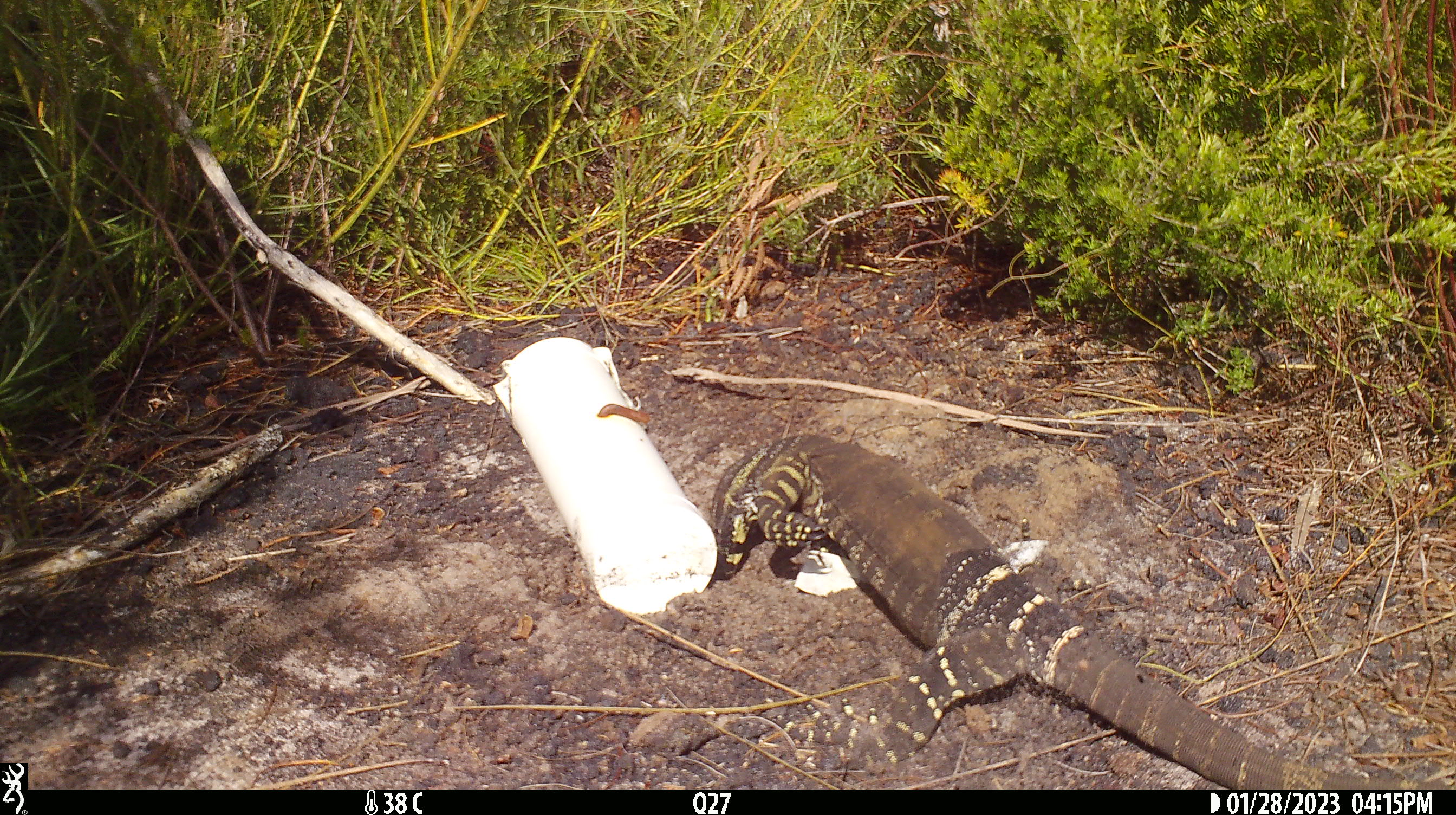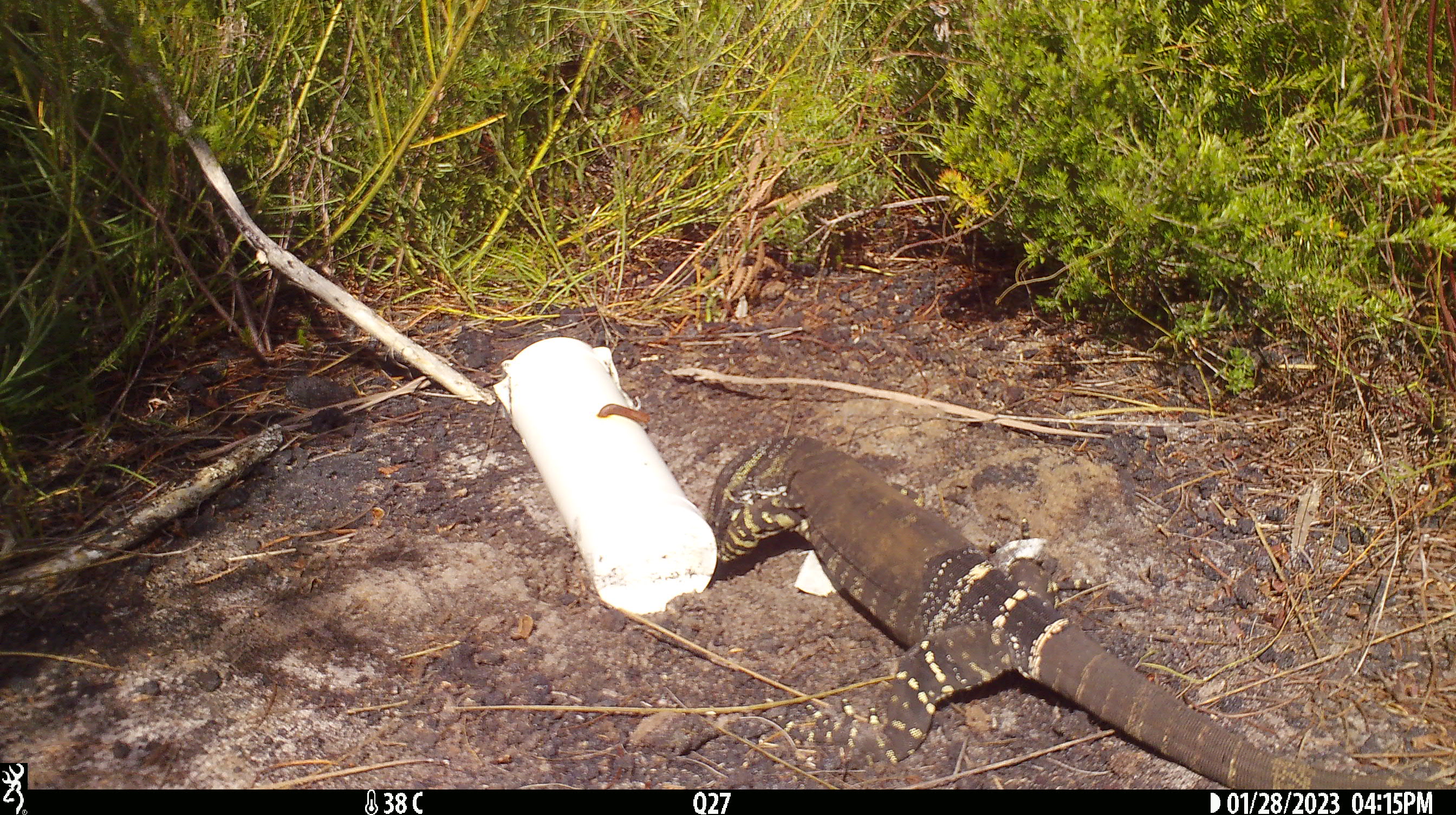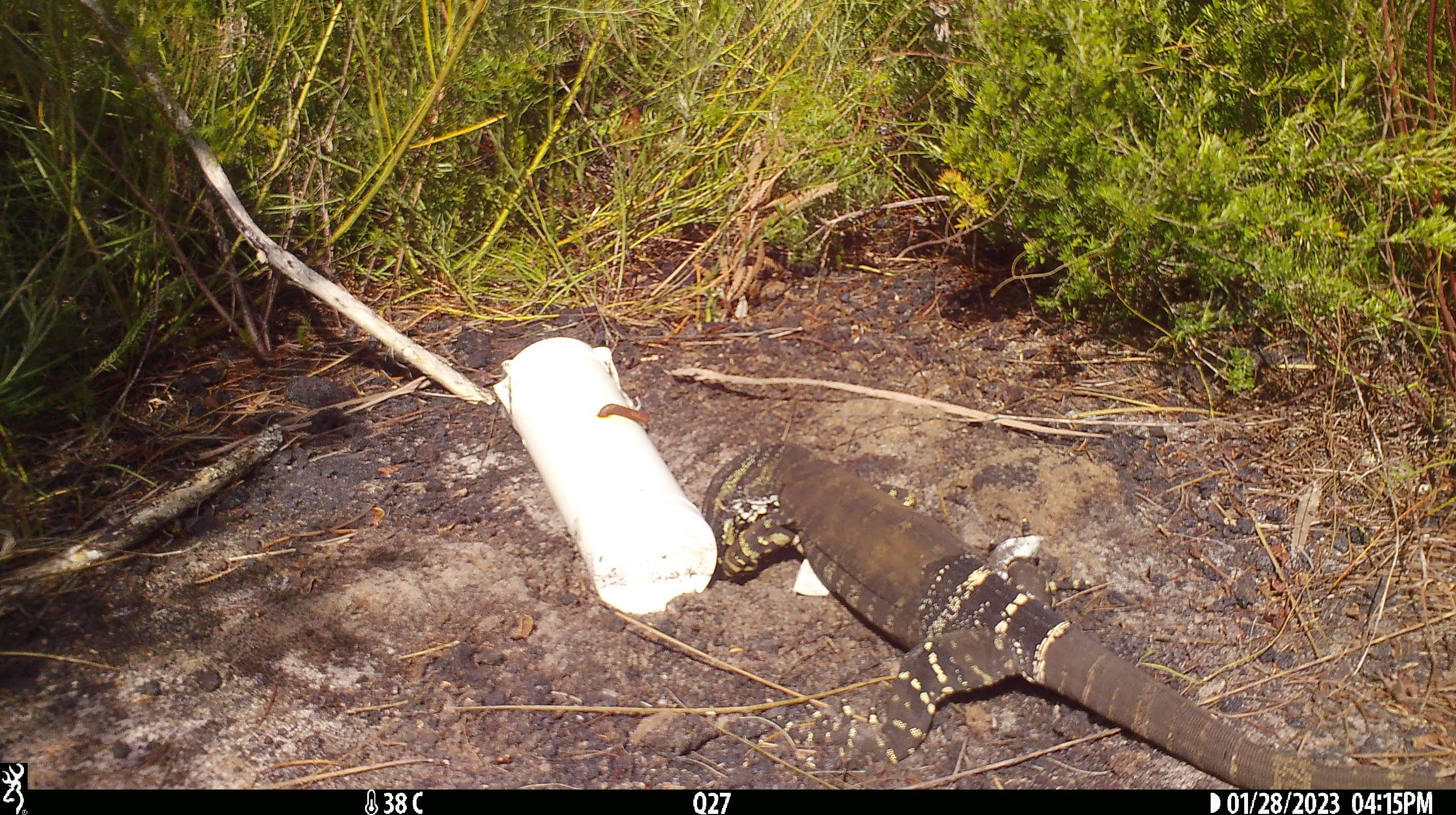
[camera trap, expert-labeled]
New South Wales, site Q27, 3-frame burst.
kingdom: Animalia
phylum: Chordata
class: Reptilia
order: Squamata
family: Varanidae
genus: Varanus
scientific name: Varanus varius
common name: lace monitor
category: goanna